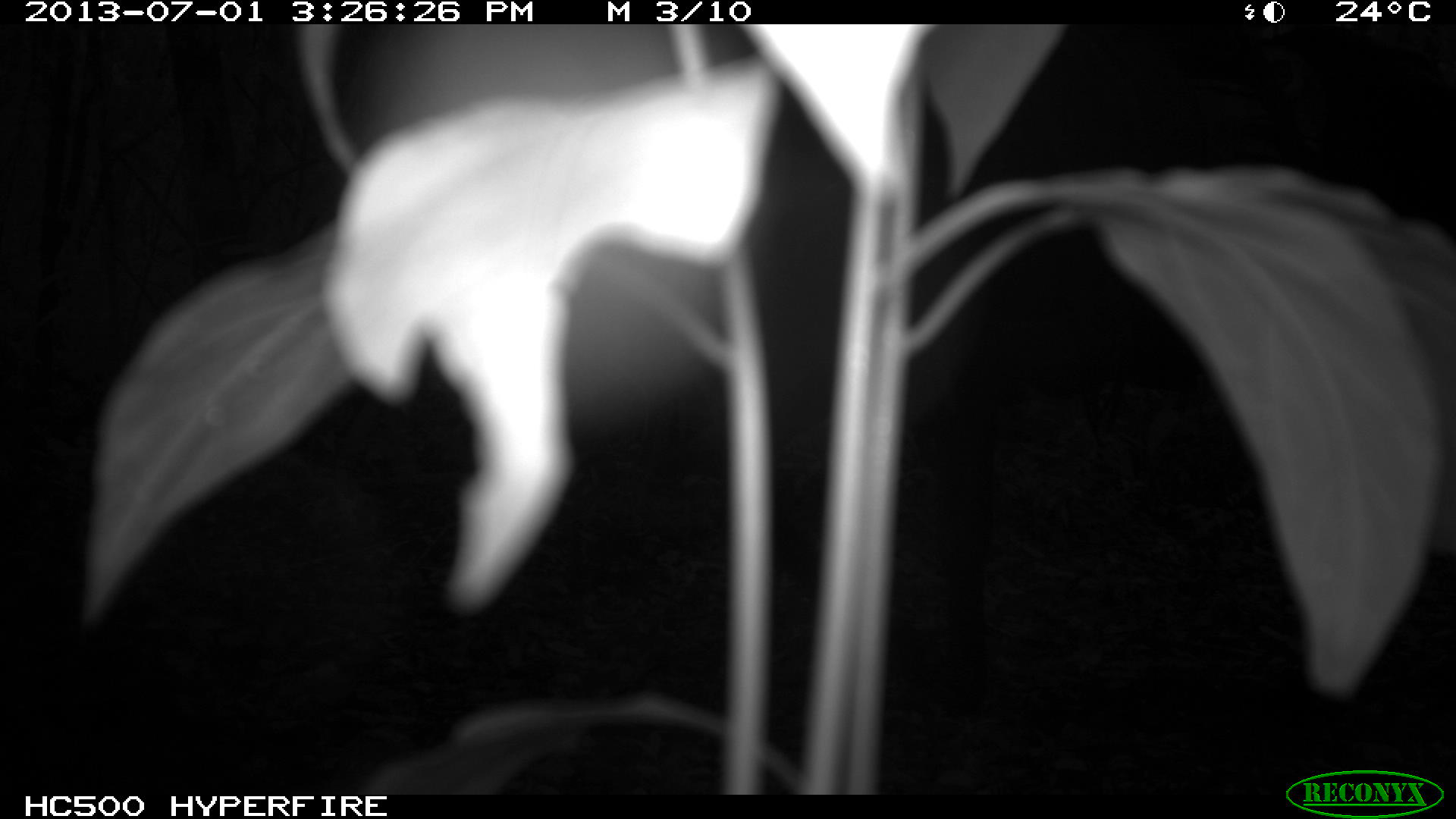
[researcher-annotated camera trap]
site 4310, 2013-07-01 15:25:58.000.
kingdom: Animalia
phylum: Chordata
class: Mammalia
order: Perissodactyla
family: Equidae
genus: Equus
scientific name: Equus ferus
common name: wild horse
Equus ferus (wild horse), count 3.